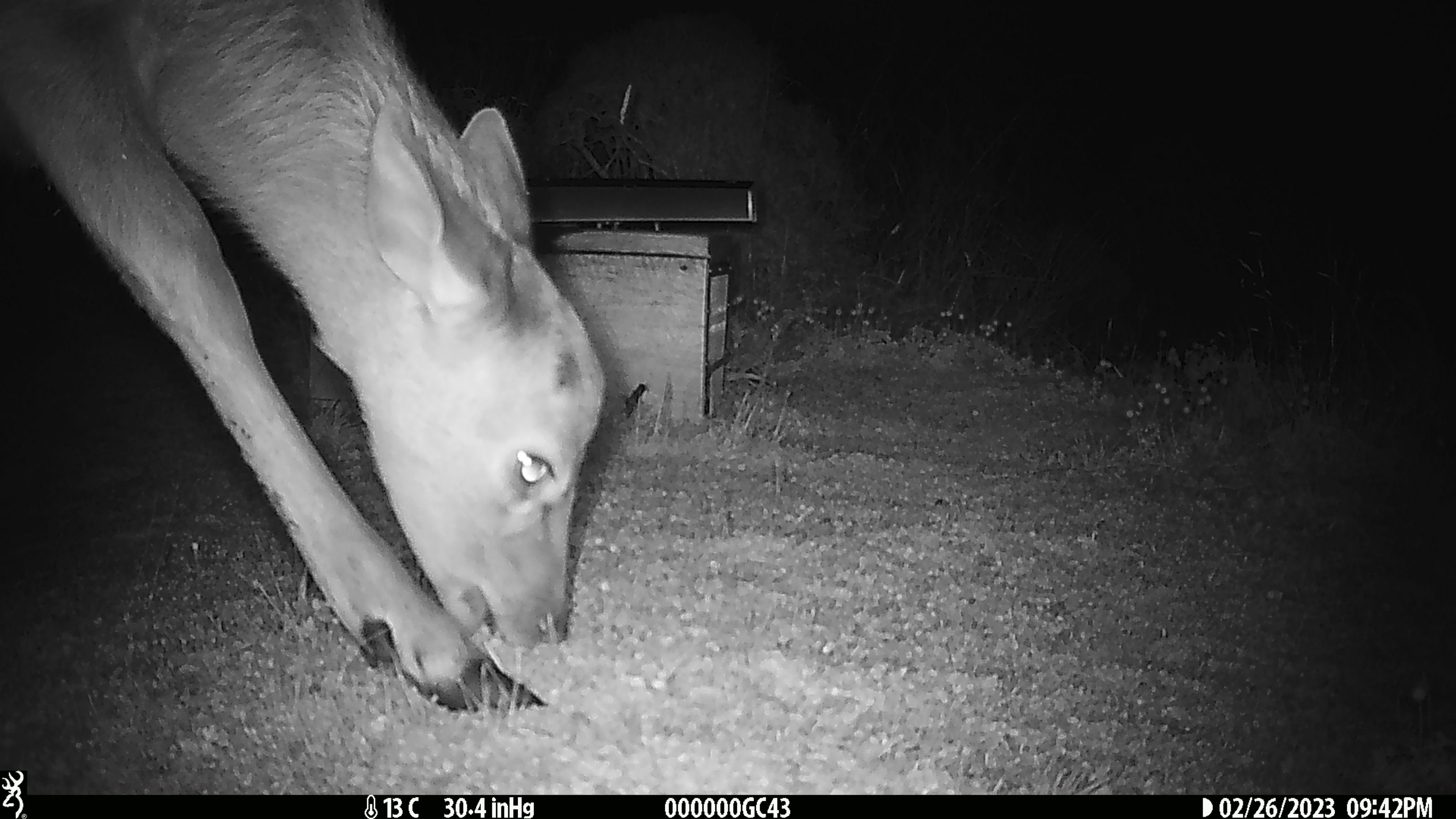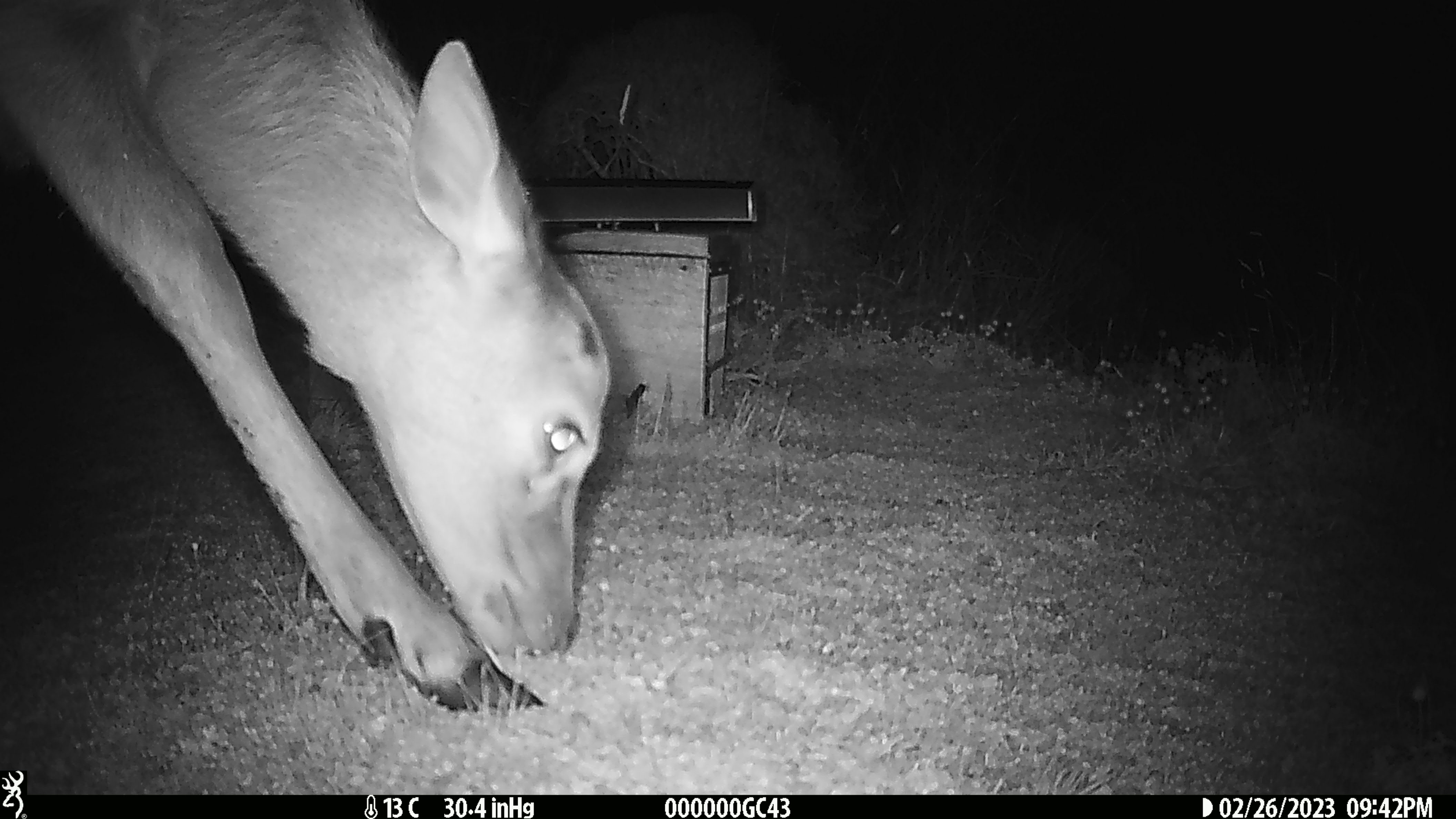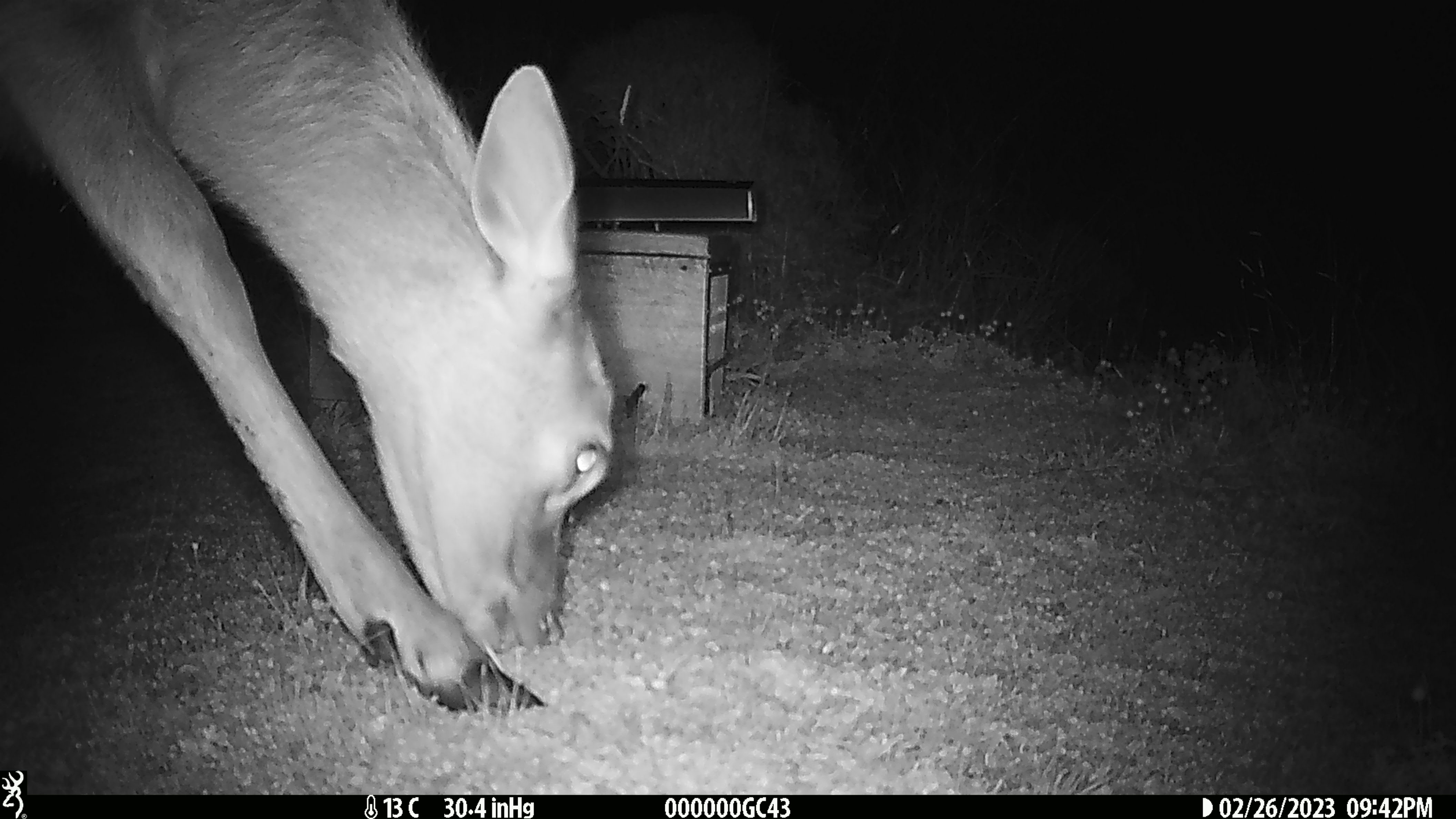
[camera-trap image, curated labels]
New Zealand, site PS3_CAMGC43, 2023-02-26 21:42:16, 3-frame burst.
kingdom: Animalia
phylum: Chordata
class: Mammalia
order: Artiodactyla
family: Cervidae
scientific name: Cervidae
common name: deer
Deer (Cervidae).